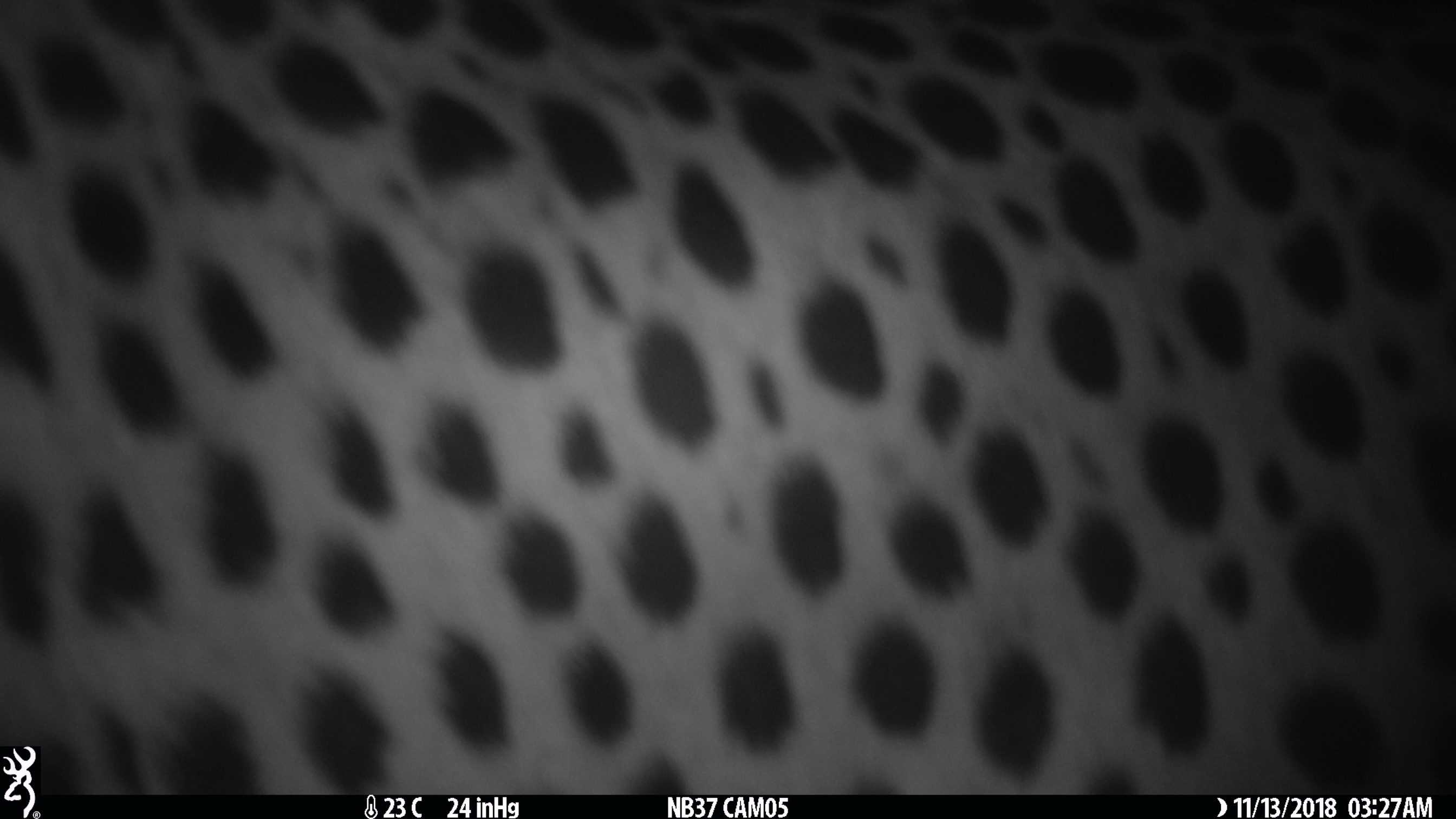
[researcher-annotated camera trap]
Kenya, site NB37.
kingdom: Animalia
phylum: Chordata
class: Mammalia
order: Carnivora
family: Felidae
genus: Acinonyx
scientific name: Acinonyx jubatus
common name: cheetah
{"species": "cheetah (Acinonyx jubatus)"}